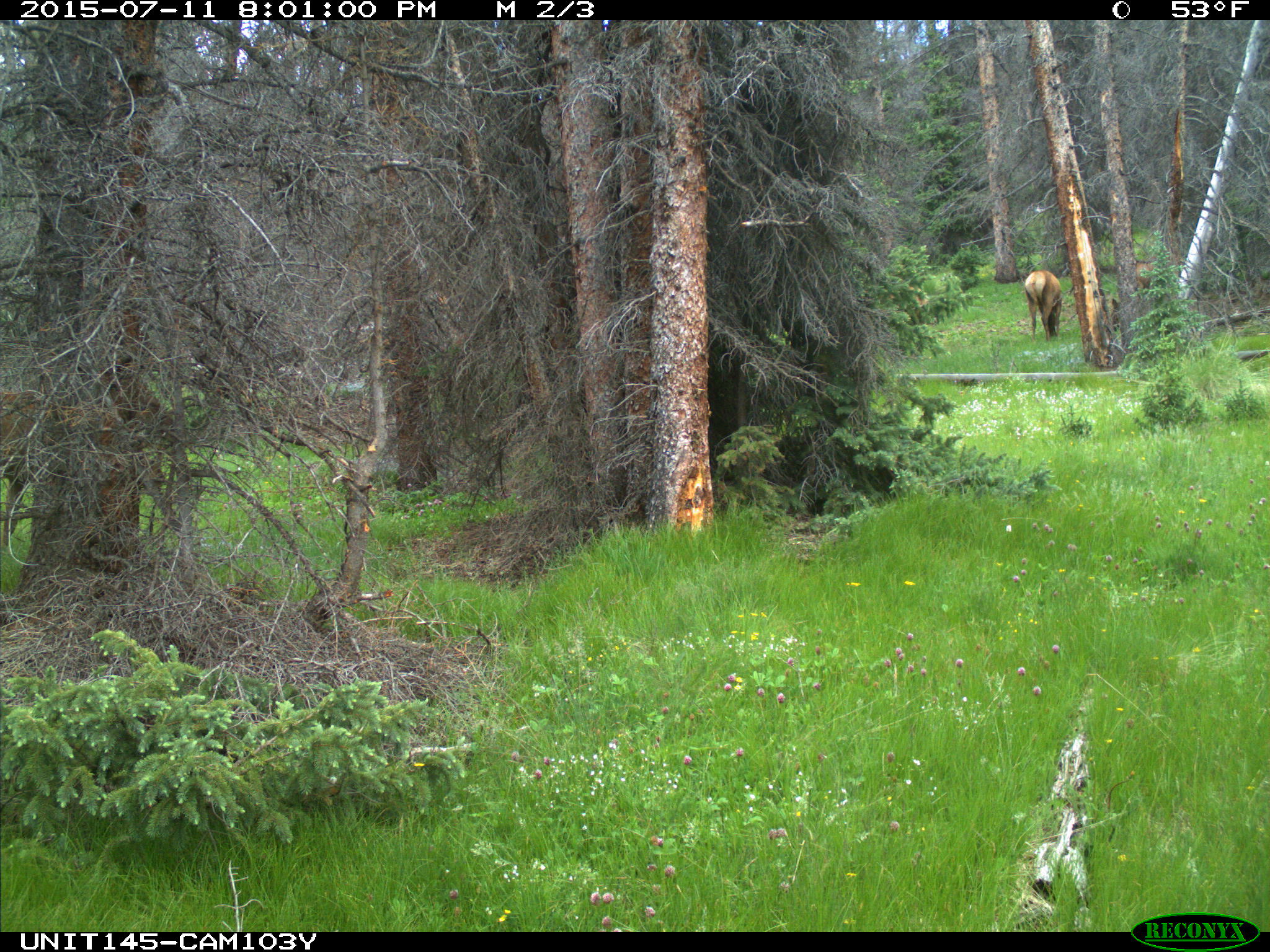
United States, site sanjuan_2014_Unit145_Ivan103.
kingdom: Animalia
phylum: Chordata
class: Mammalia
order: Artiodactyla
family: Cervidae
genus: Cervus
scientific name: Cervus elaphus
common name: red deer